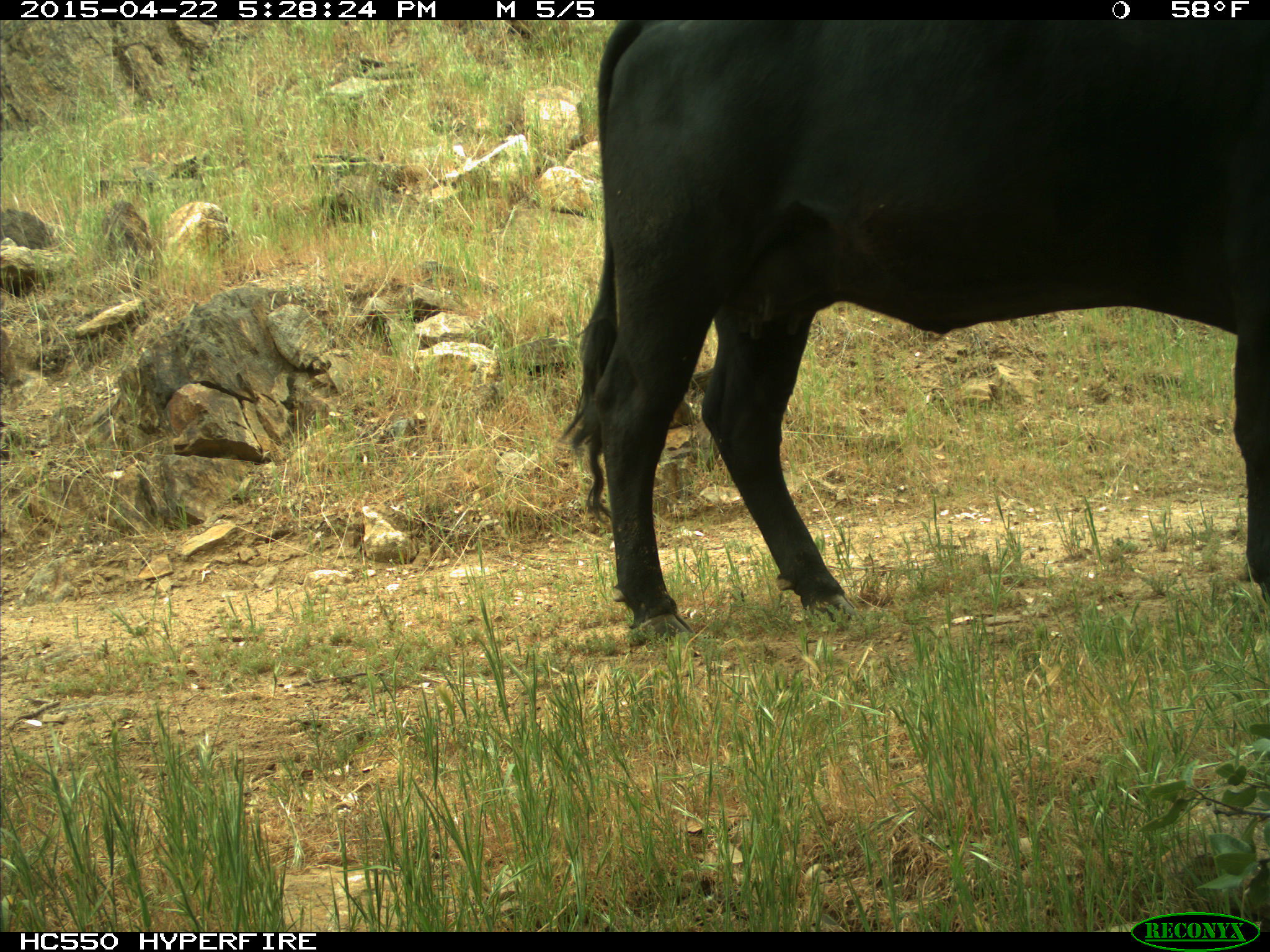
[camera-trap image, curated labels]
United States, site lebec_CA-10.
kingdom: Animalia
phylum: Chordata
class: Mammalia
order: Artiodactyla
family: Bovidae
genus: Bos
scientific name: Bos taurus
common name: domestic cow